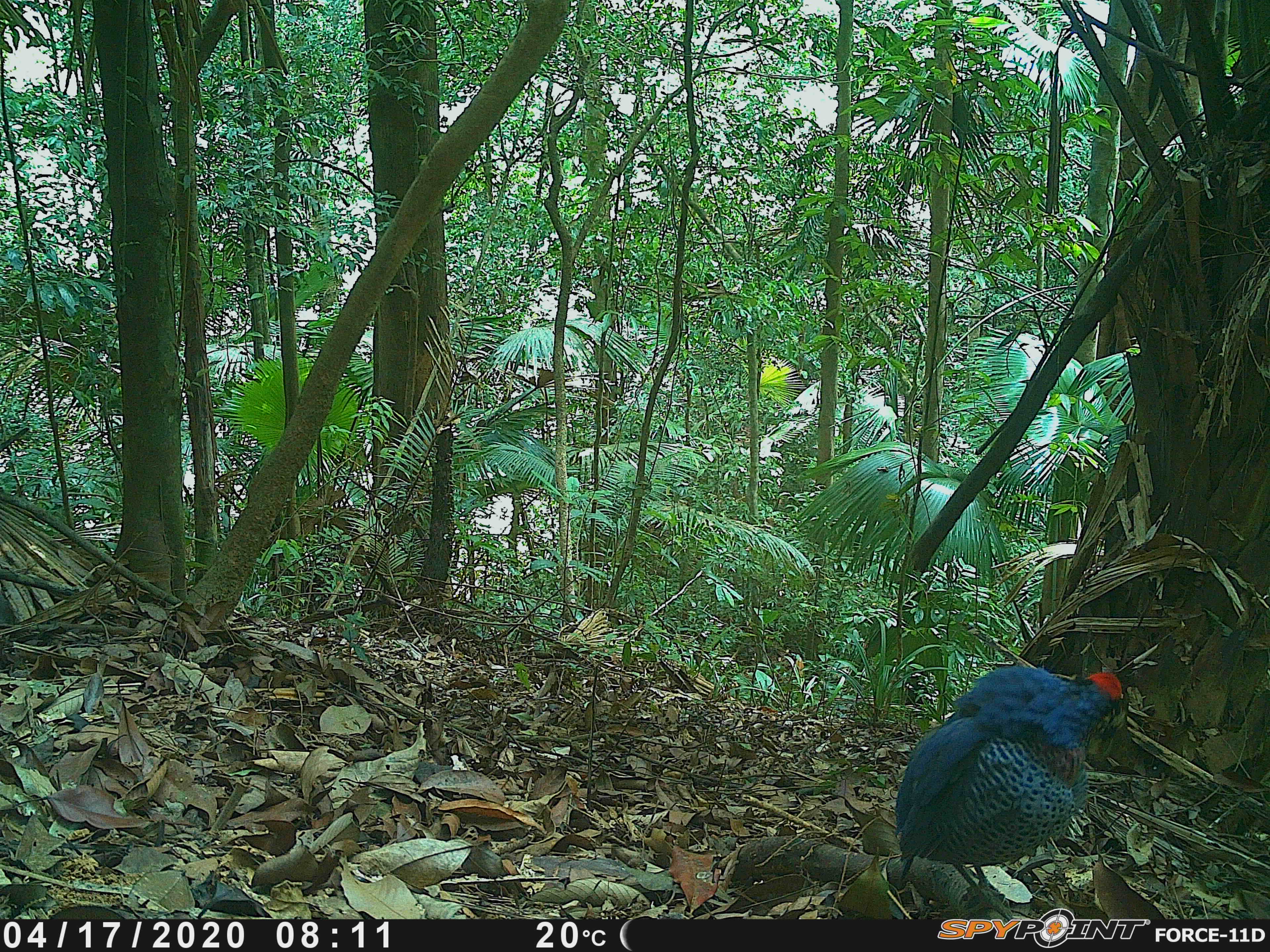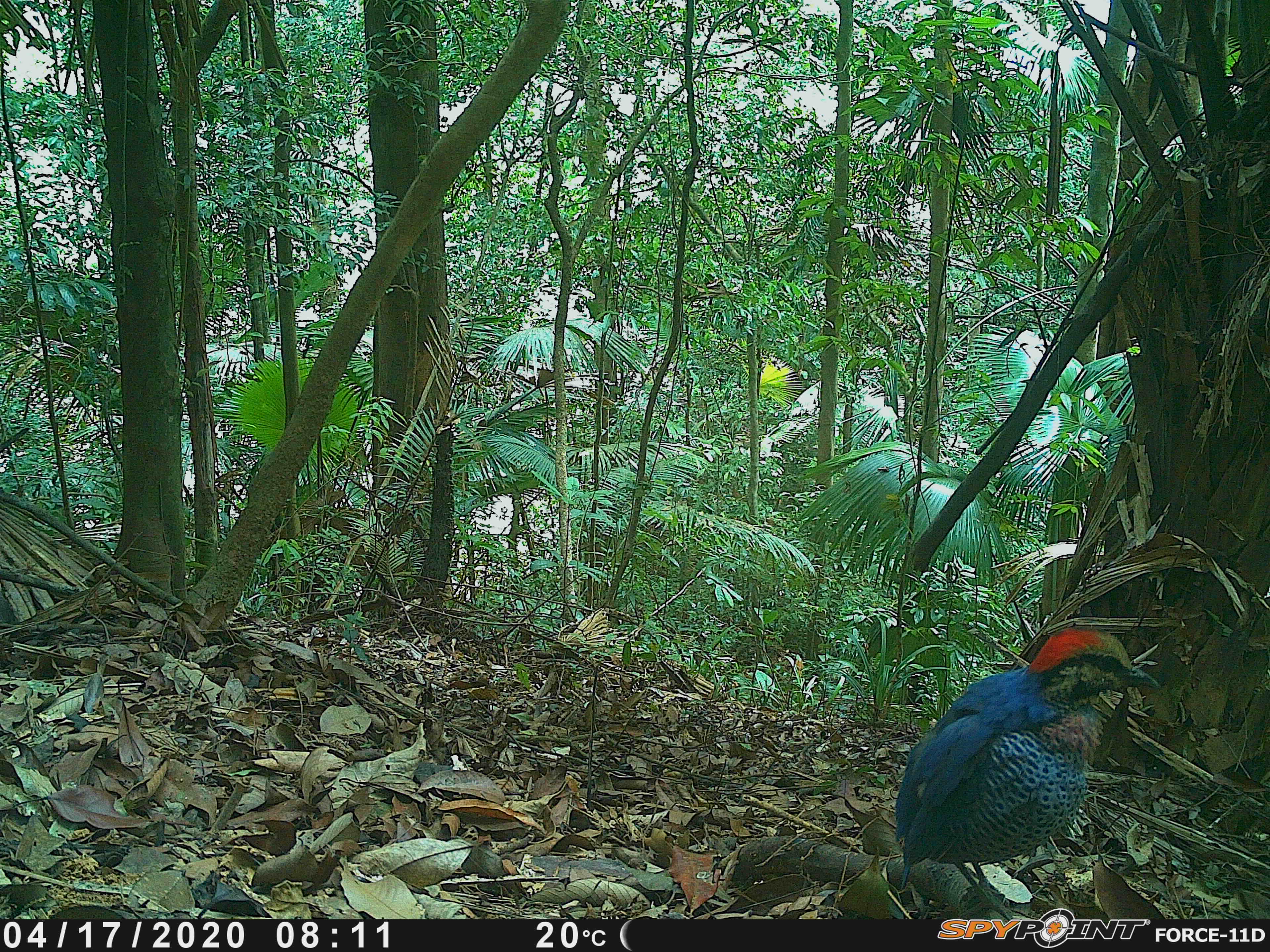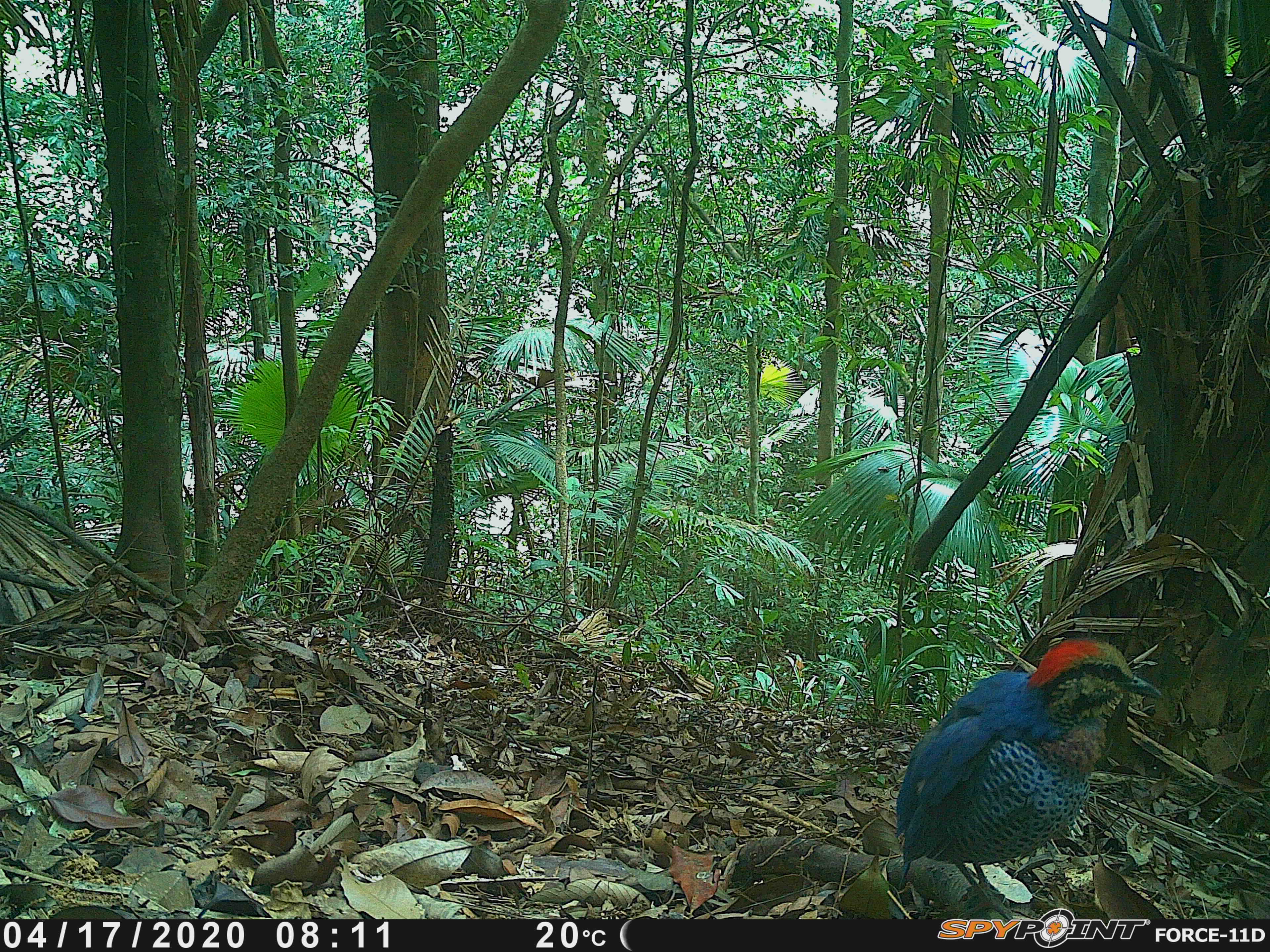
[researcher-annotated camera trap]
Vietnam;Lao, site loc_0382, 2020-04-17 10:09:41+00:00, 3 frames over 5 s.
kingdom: Animalia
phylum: Chordata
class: Aves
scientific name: Aves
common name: bird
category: unidentified bird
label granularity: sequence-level